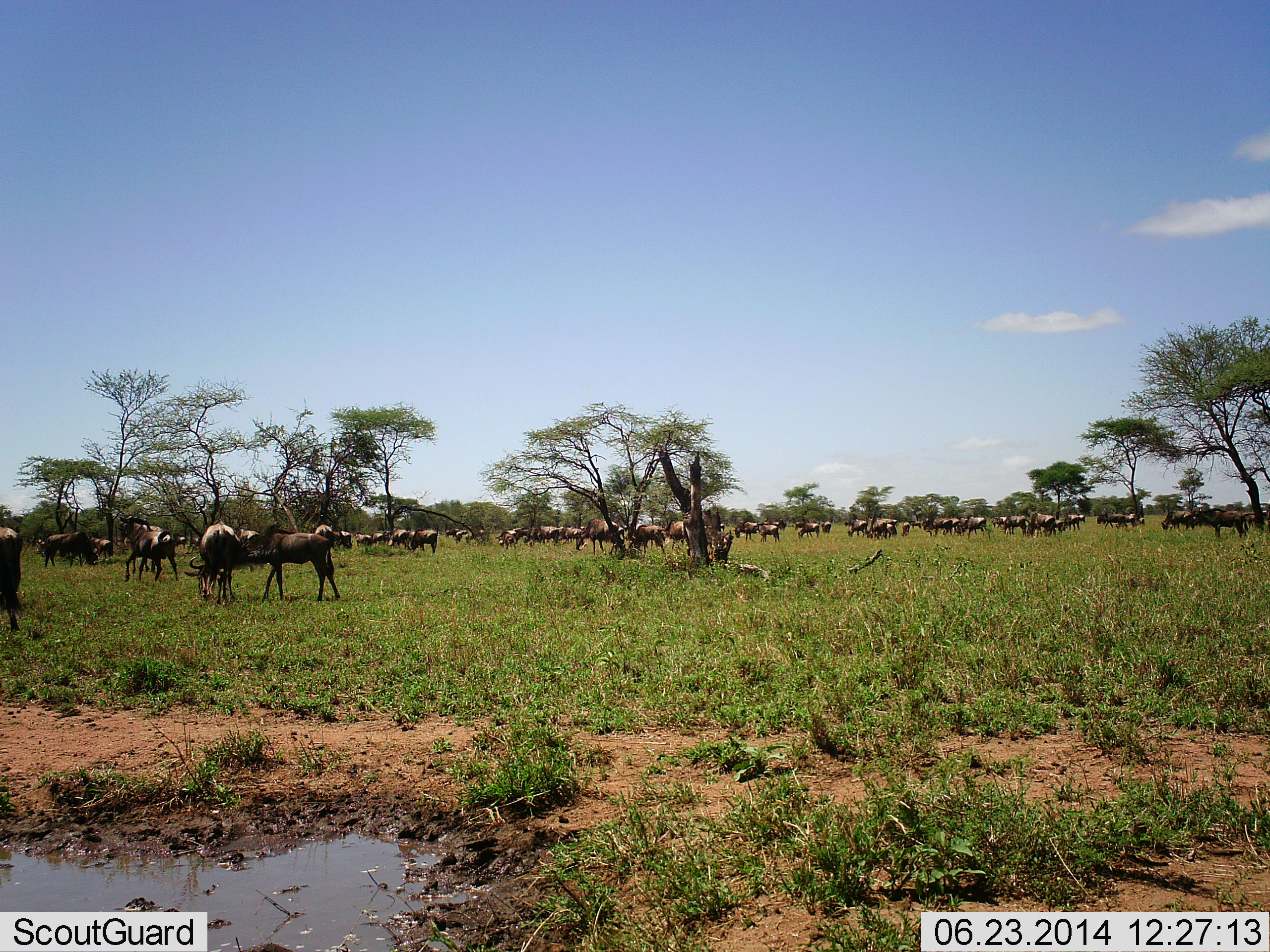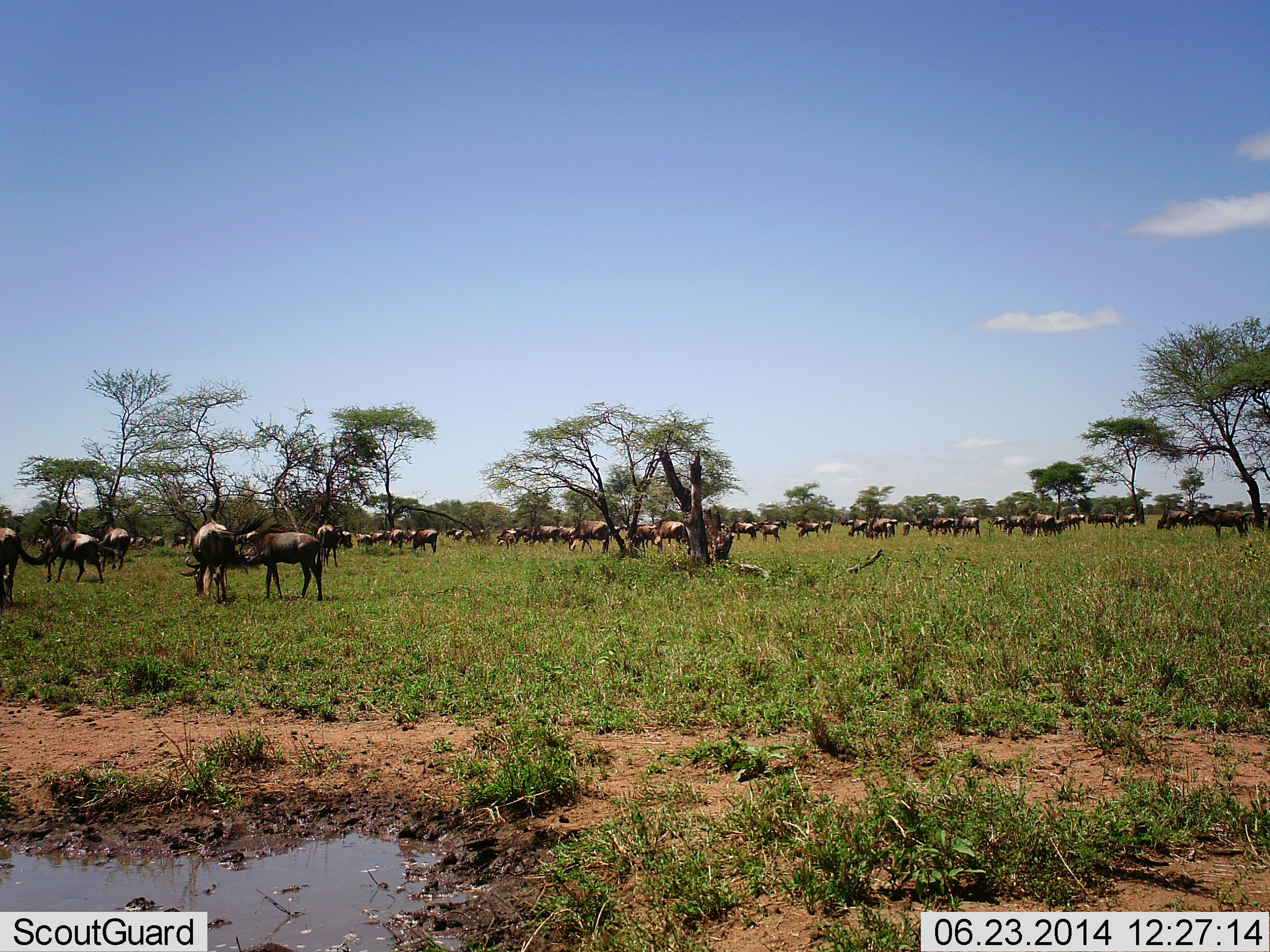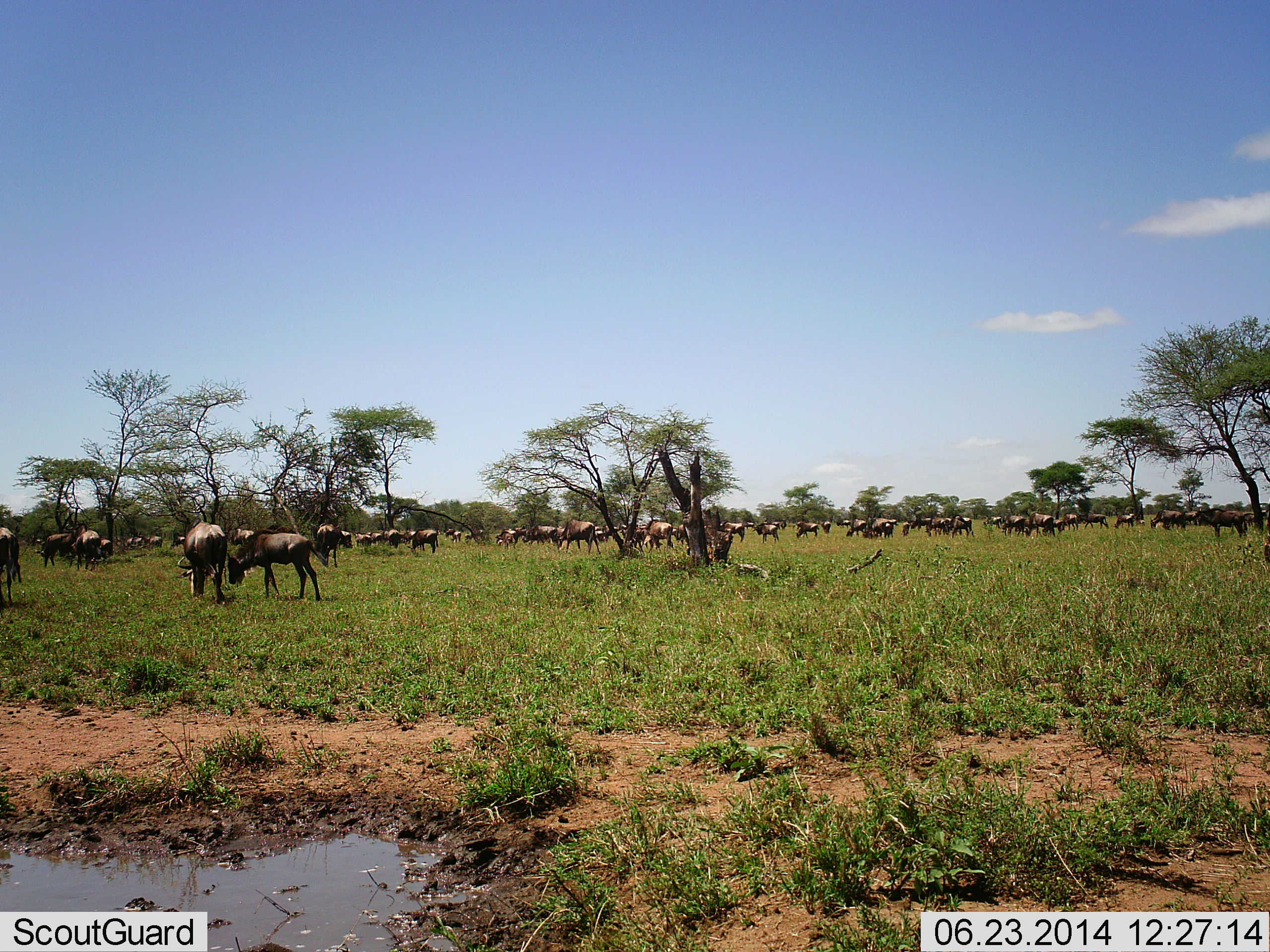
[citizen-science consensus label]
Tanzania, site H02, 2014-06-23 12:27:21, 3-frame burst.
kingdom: Animalia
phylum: Chordata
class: Mammalia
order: Artiodactyla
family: Bovidae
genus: Connochaetes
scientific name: Connochaetes taurinus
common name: blue wildebeest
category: wildebeest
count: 51+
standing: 70%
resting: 10%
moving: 70%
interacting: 30%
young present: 20%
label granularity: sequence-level